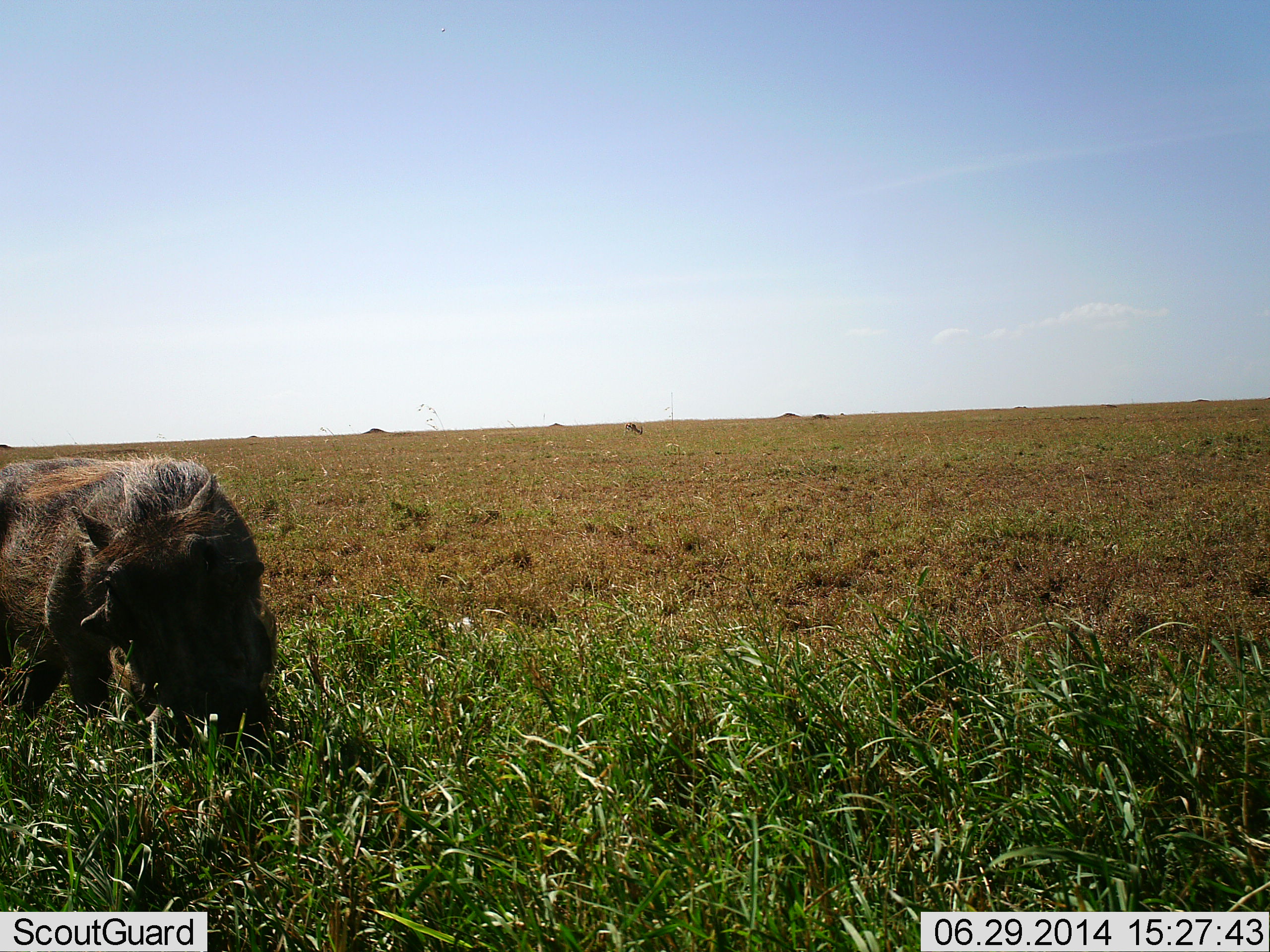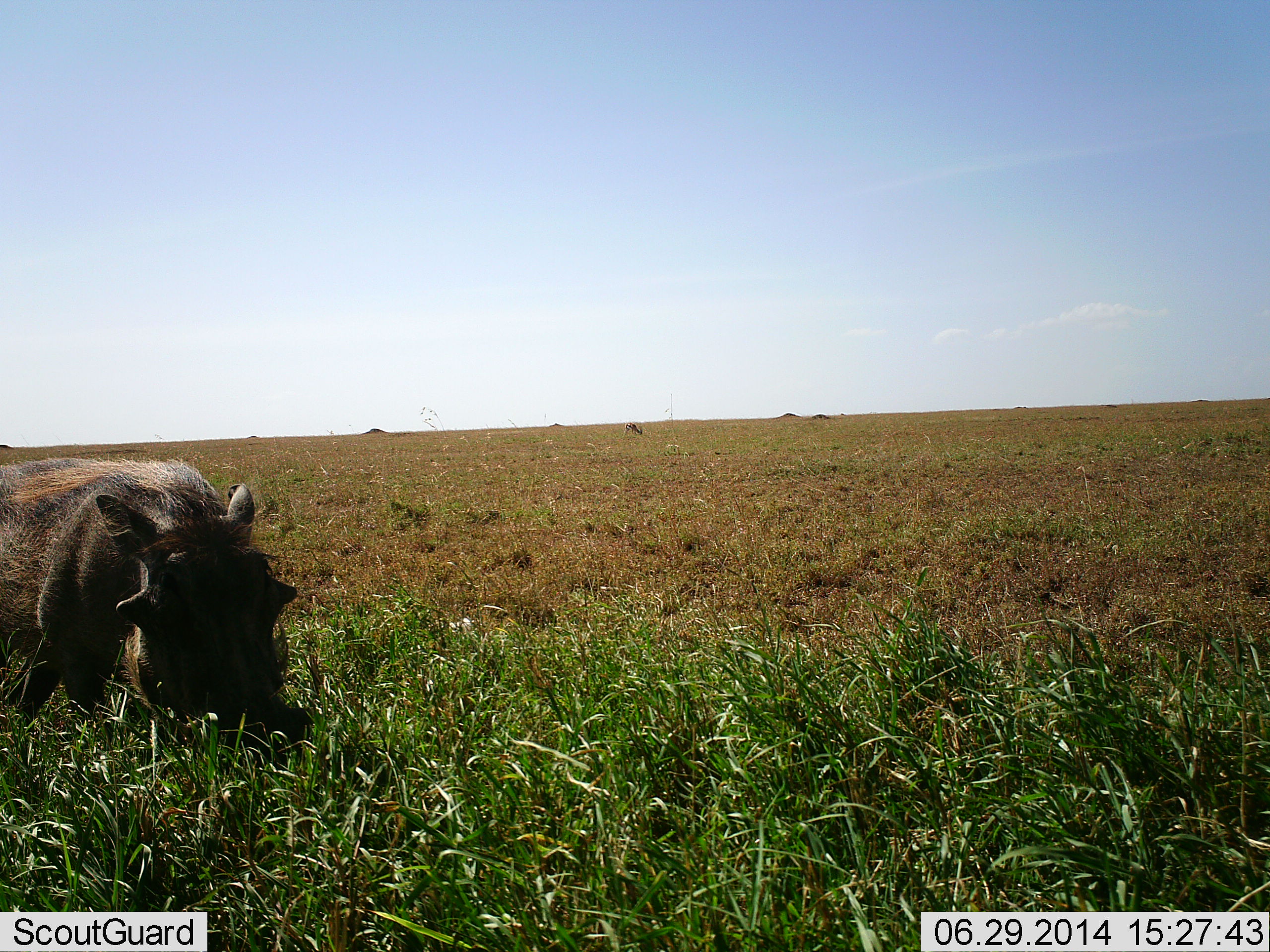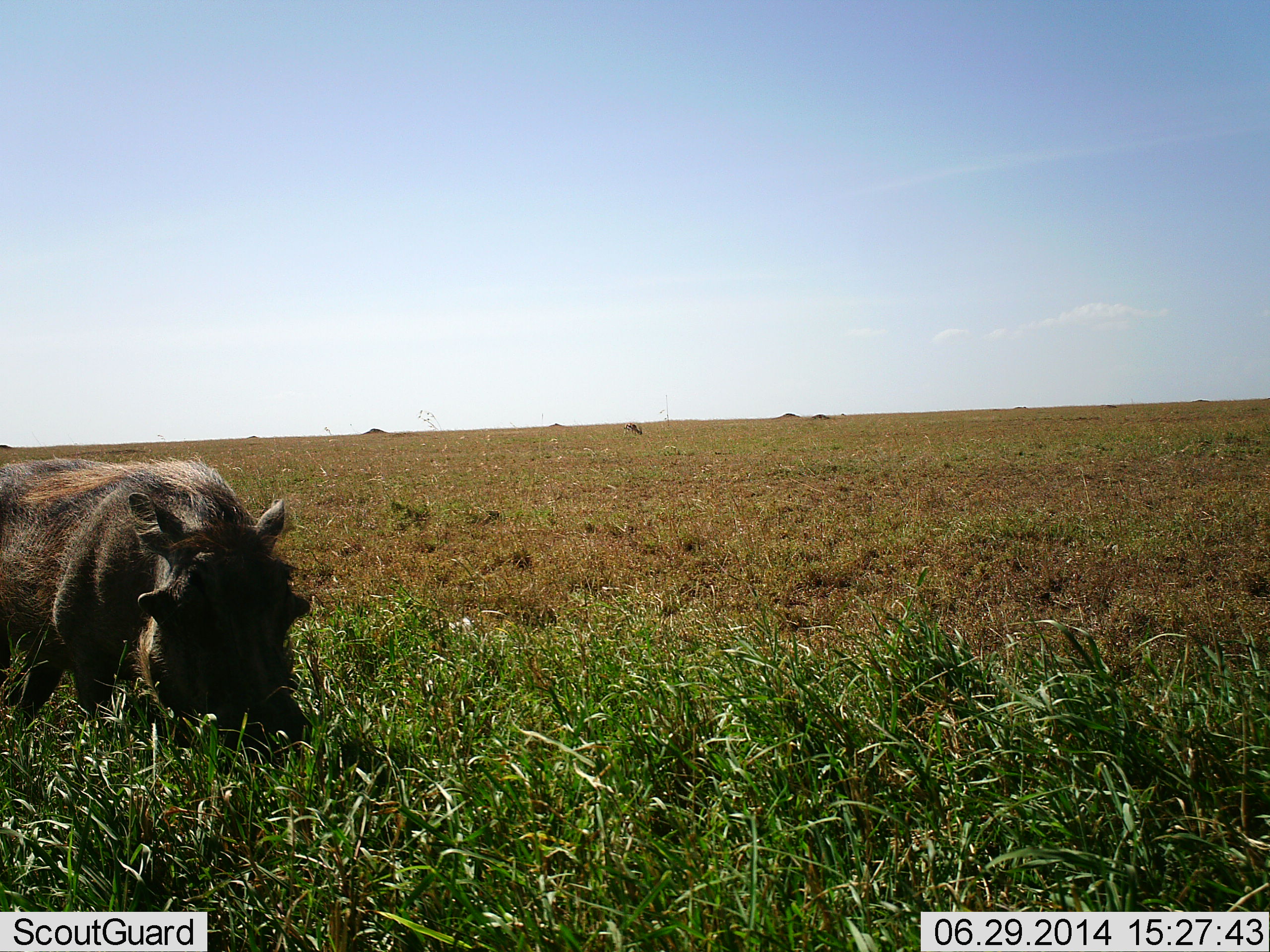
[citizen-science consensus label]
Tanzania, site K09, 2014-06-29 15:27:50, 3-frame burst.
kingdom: Animalia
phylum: Chordata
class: Mammalia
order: Artiodactyla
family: Suidae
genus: Phacochoerus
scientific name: Phacochoerus africanus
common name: warthog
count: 1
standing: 17%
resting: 0%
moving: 8%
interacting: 0%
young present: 0%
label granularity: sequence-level